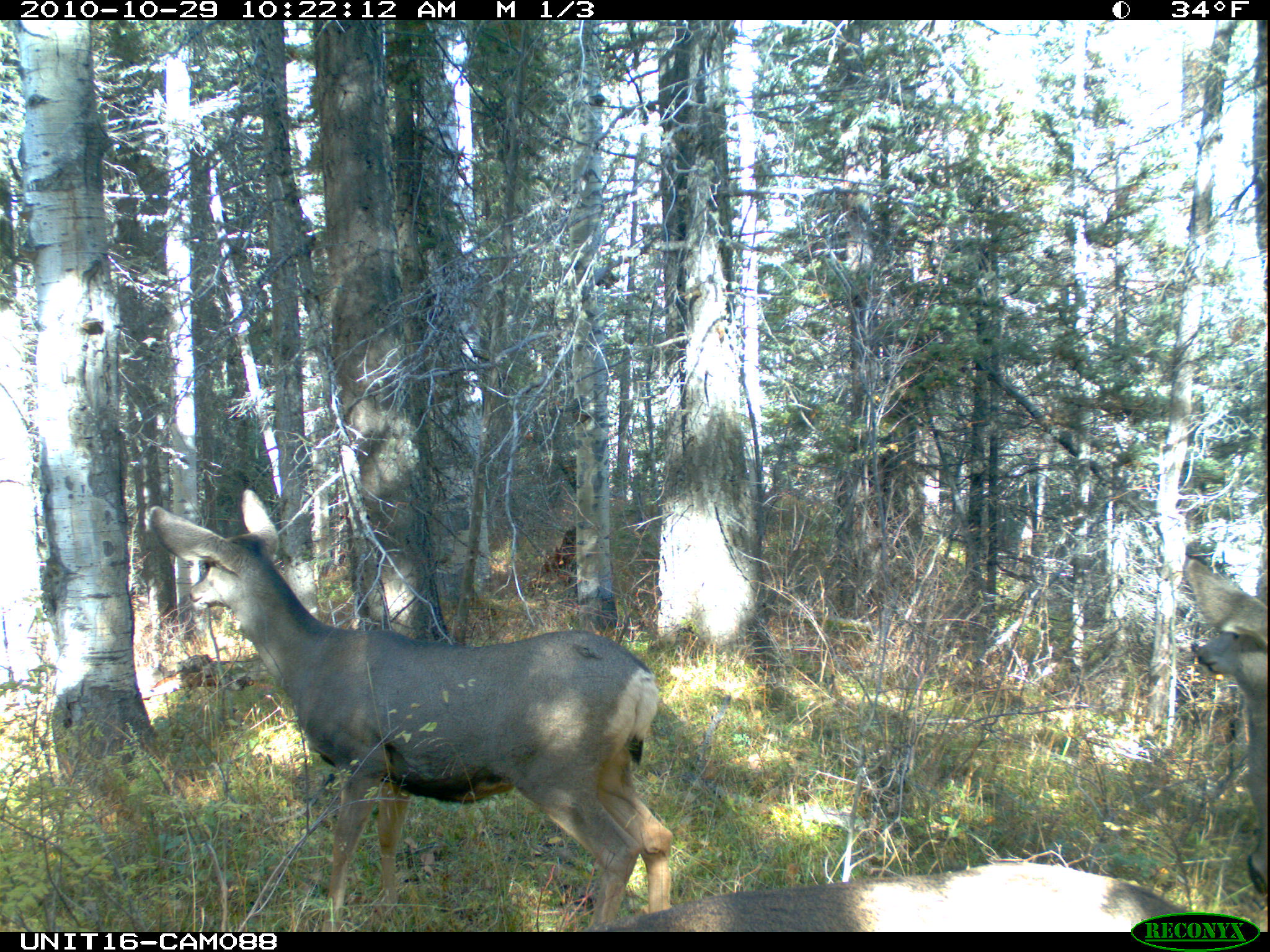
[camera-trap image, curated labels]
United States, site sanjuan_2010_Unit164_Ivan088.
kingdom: Animalia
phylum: Chordata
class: Mammalia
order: Artiodactyla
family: Cervidae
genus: Odocoileus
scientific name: Odocoileus hemionus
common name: mule deer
Odocoileus hemionus (mule deer).